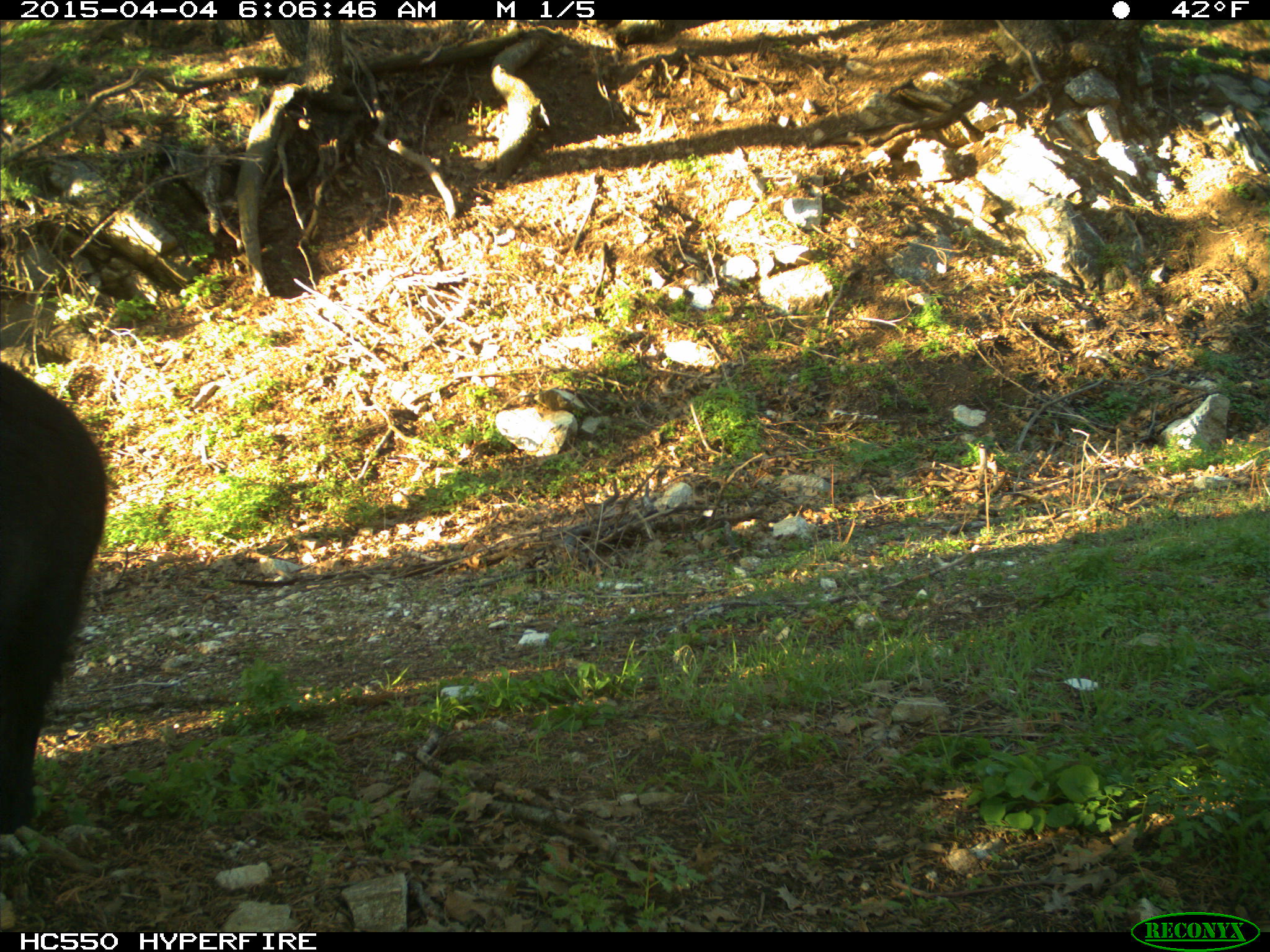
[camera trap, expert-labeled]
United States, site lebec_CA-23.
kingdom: Animalia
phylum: Chordata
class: Mammalia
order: Artiodactyla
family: Suidae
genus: Sus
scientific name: Sus scrofa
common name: wild boar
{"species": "Sus scrofa (wild boar)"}